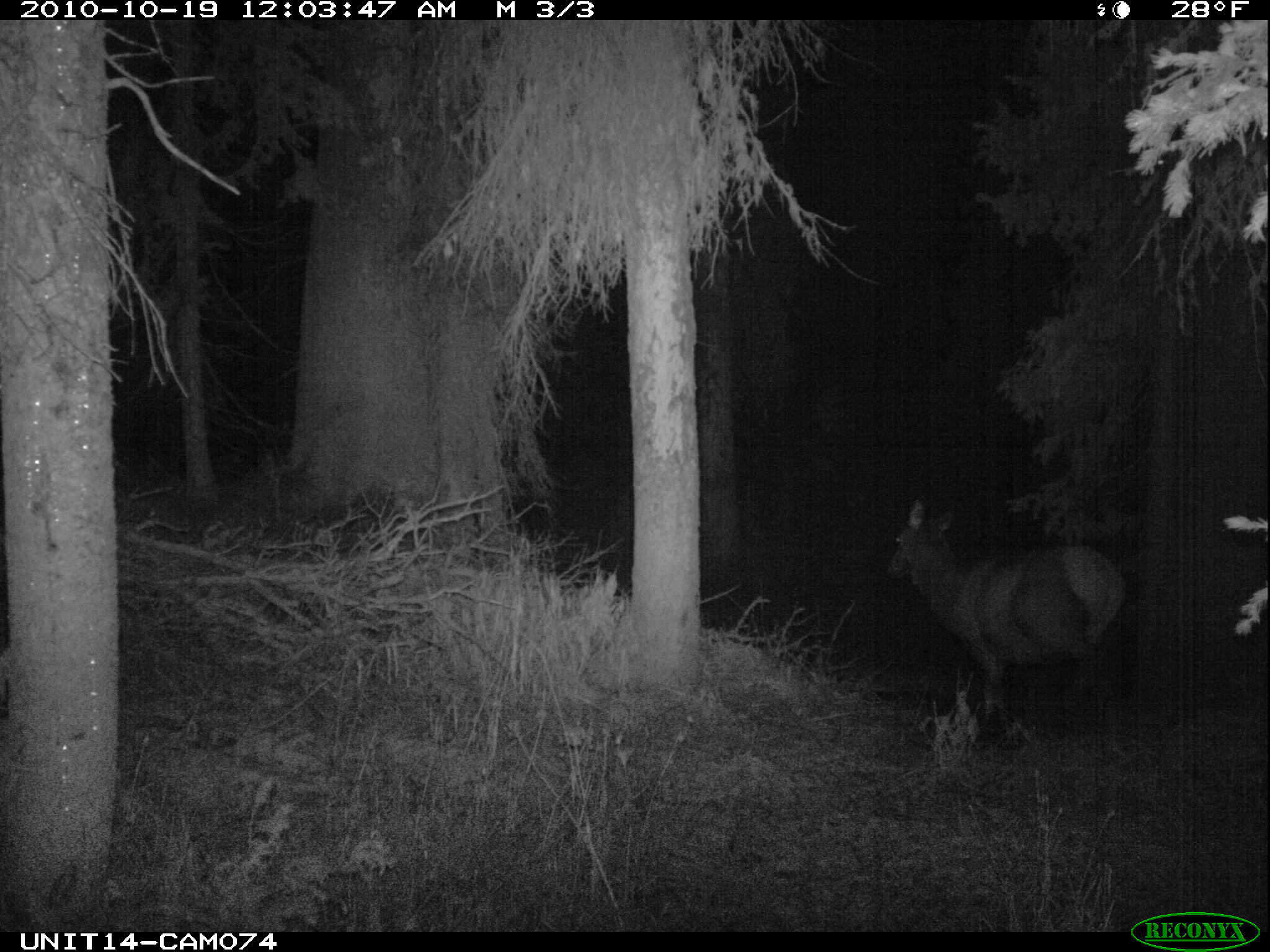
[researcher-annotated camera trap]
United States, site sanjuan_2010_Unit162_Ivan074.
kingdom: Animalia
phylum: Chordata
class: Mammalia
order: Artiodactyla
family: Cervidae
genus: Cervus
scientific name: Cervus elaphus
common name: red deer